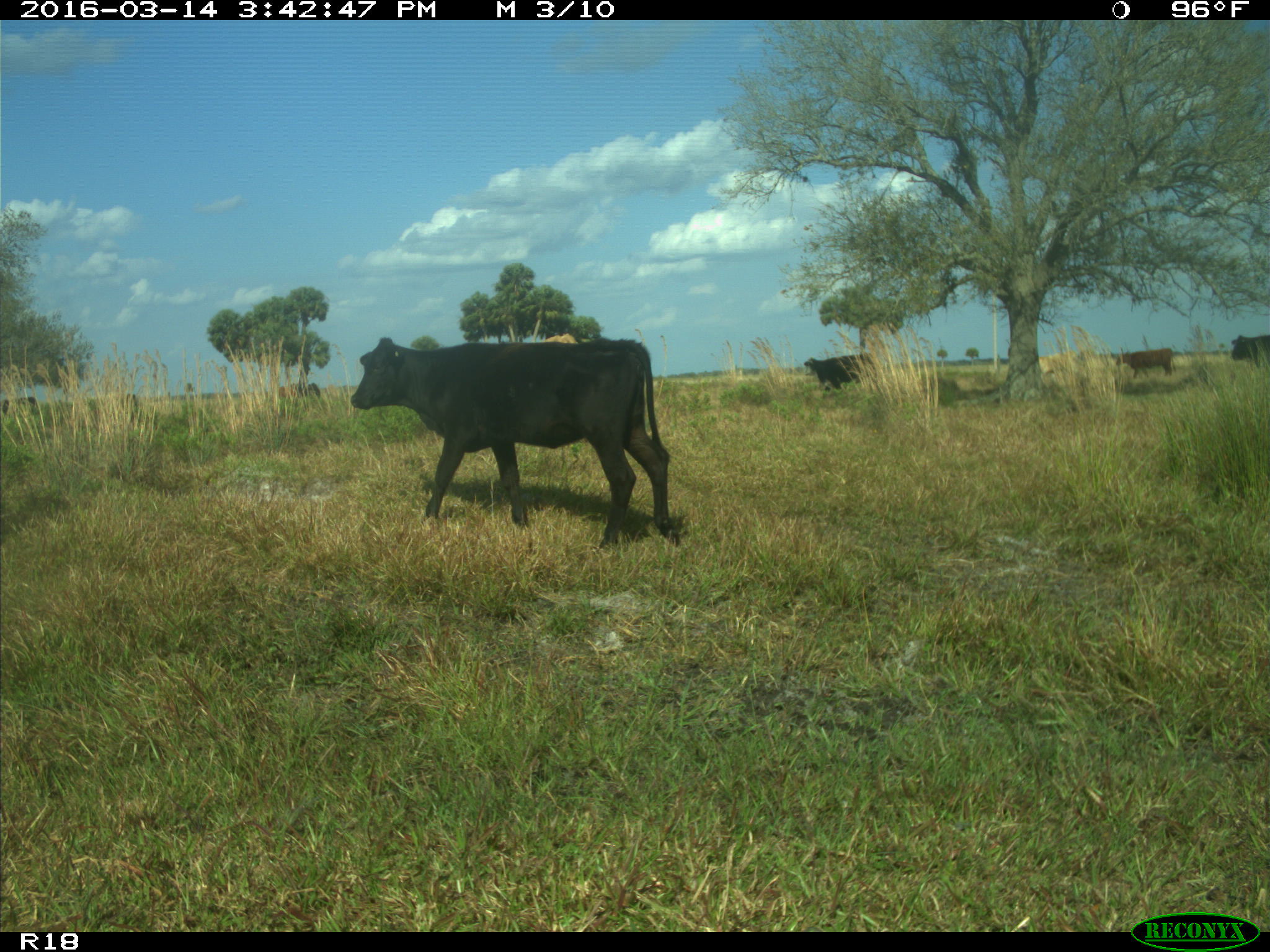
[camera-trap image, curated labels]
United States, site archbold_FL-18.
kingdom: Animalia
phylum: Chordata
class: Mammalia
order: Artiodactyla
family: Bovidae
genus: Bos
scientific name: Bos taurus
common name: domestic cow